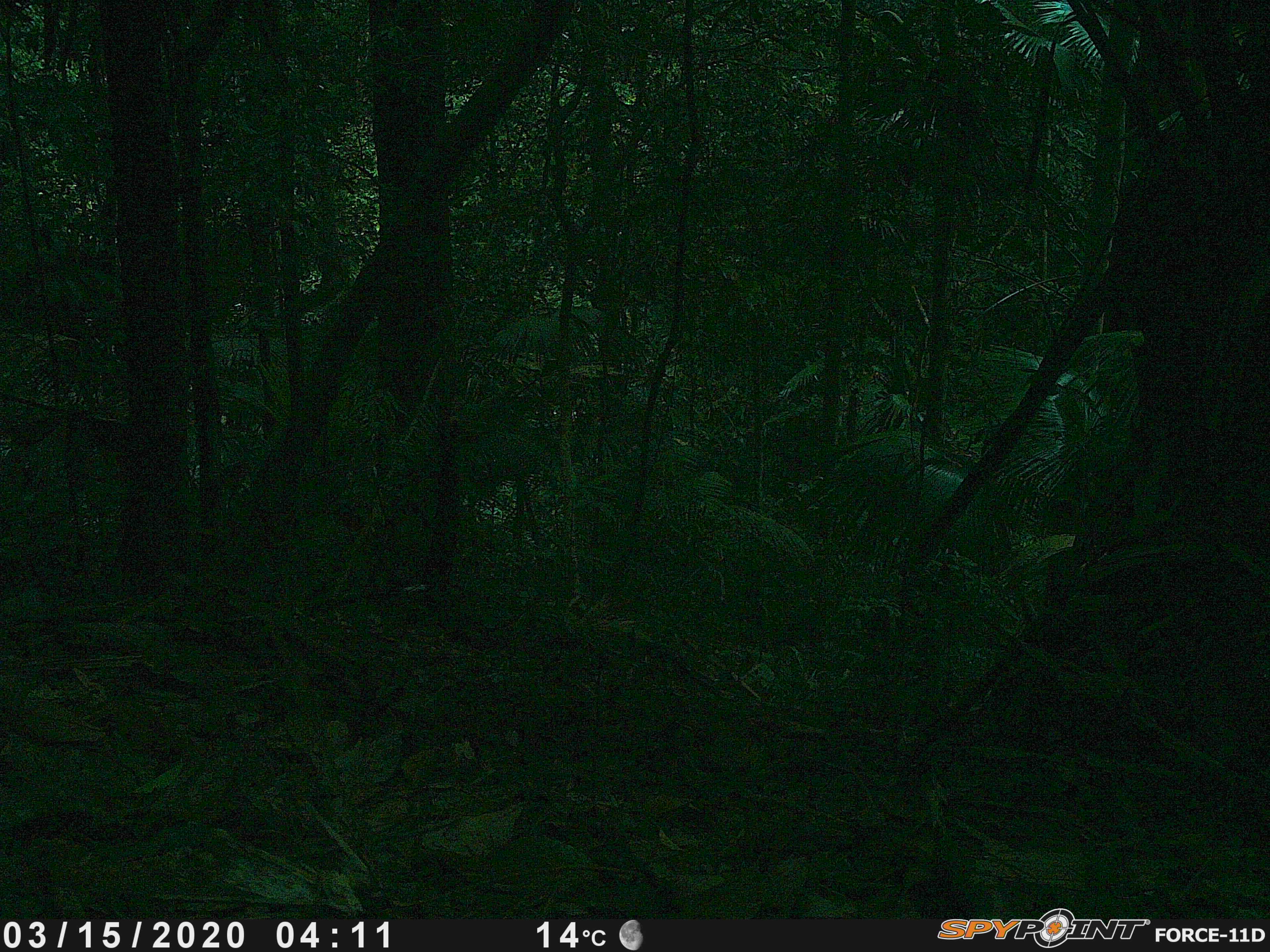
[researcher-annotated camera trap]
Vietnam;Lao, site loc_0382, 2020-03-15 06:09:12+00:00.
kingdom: Animalia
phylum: Chordata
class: Mammalia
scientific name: Mammalia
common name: mammal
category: unidentified mammal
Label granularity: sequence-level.